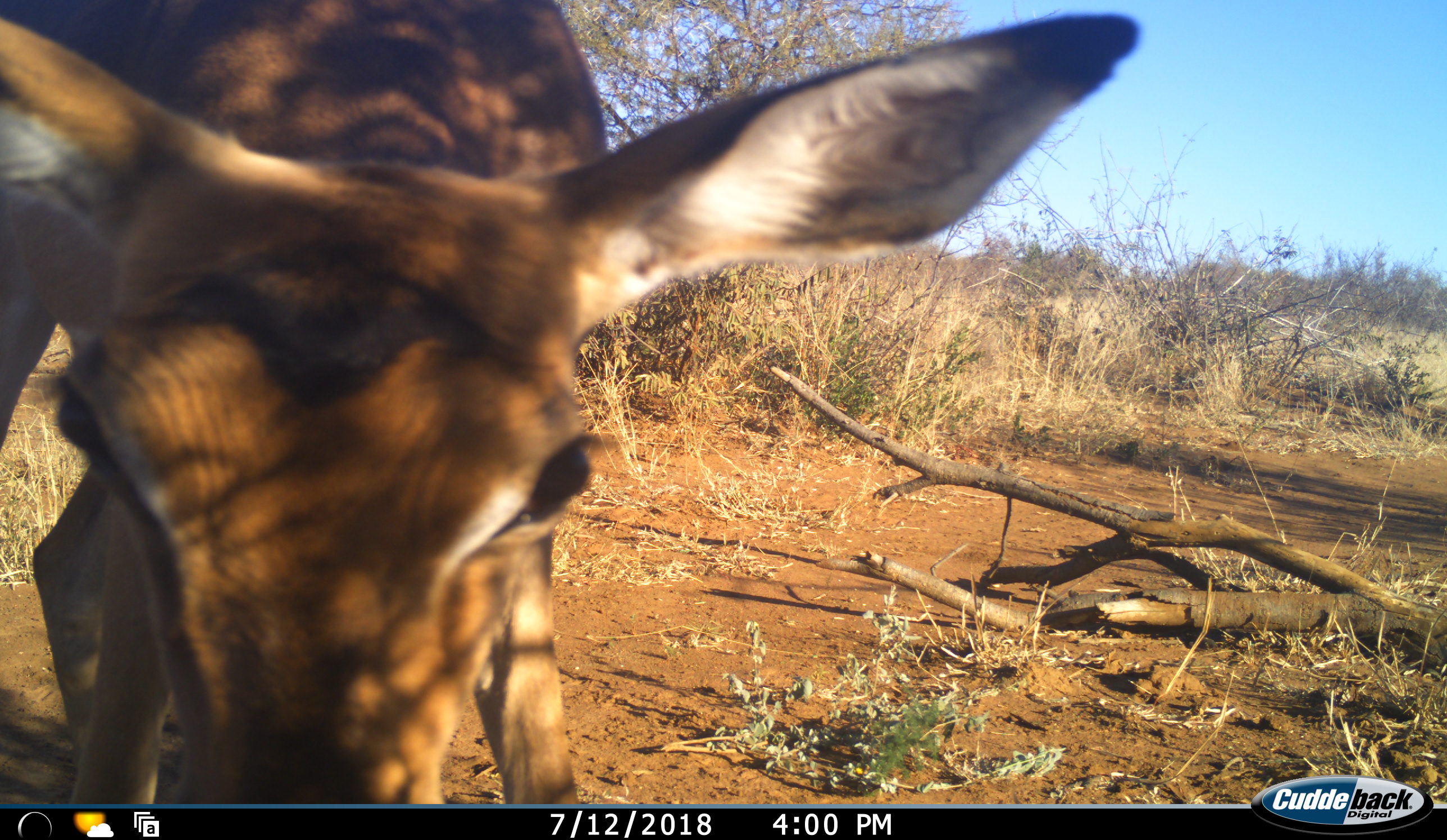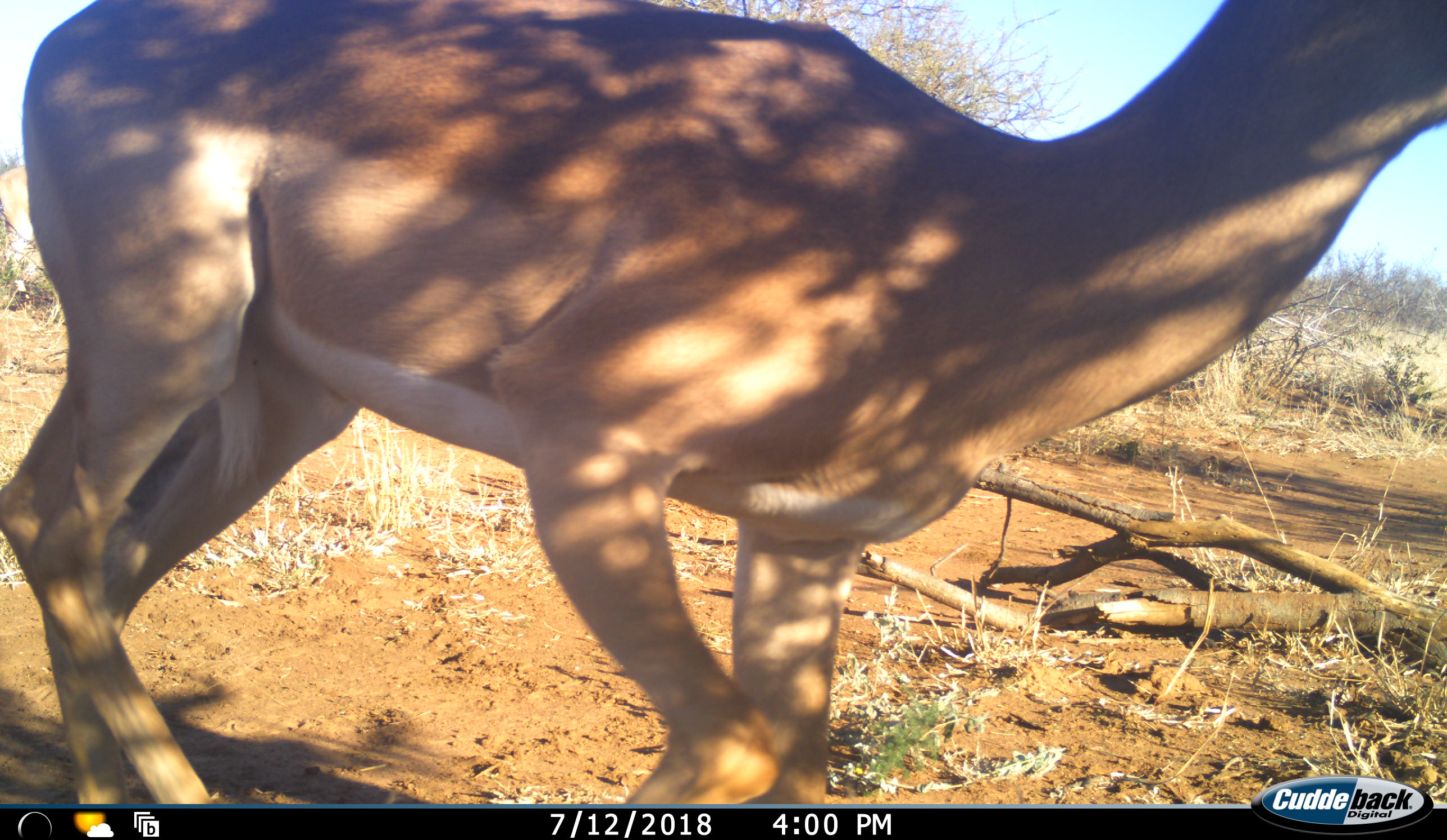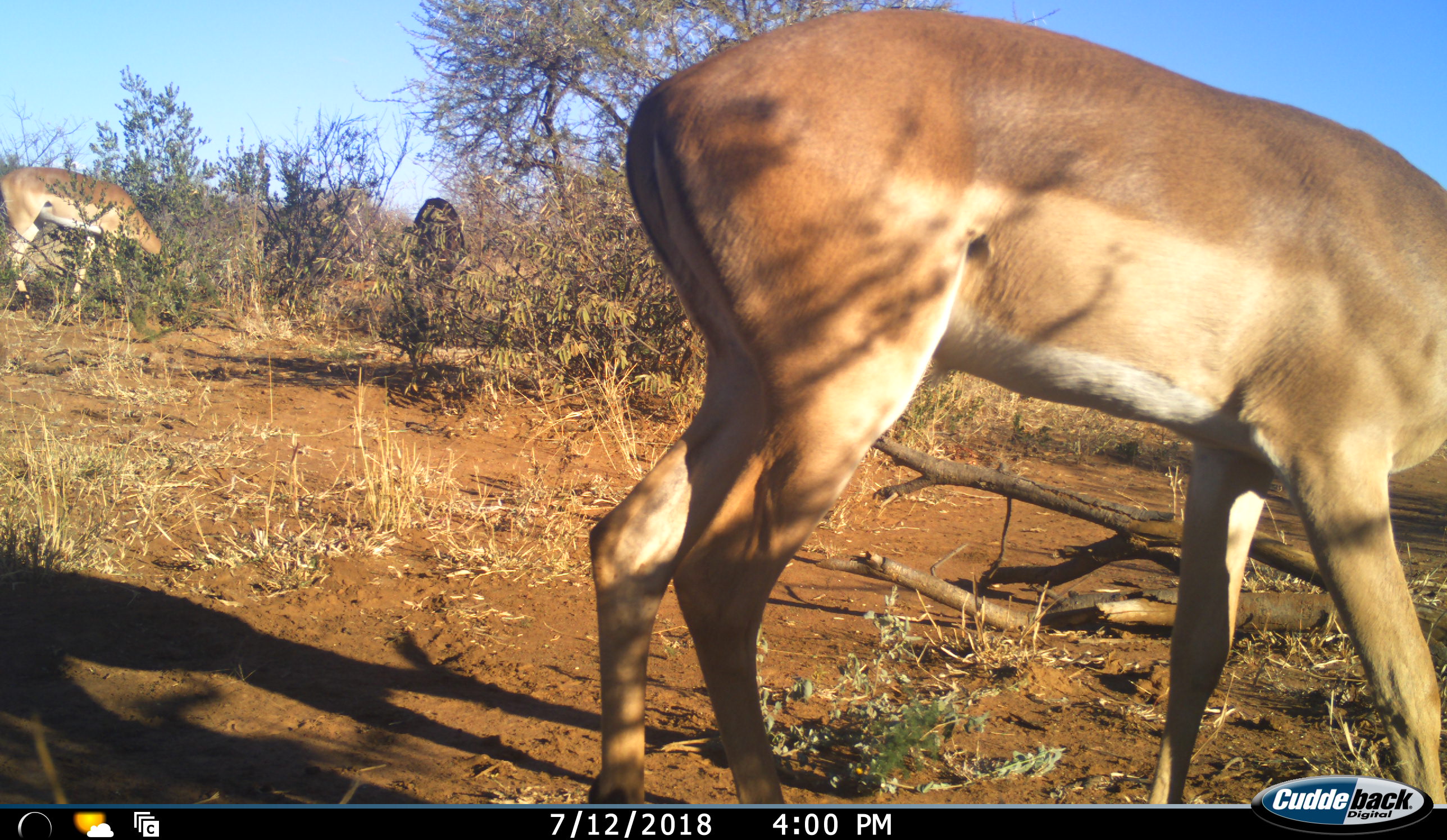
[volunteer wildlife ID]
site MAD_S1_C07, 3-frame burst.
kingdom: Animalia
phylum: Chordata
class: Mammalia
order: Artiodactyla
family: Bovidae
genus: Aepyceros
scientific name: Aepyceros melampus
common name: impala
Impala (Aepyceros melampus), count 2. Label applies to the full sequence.